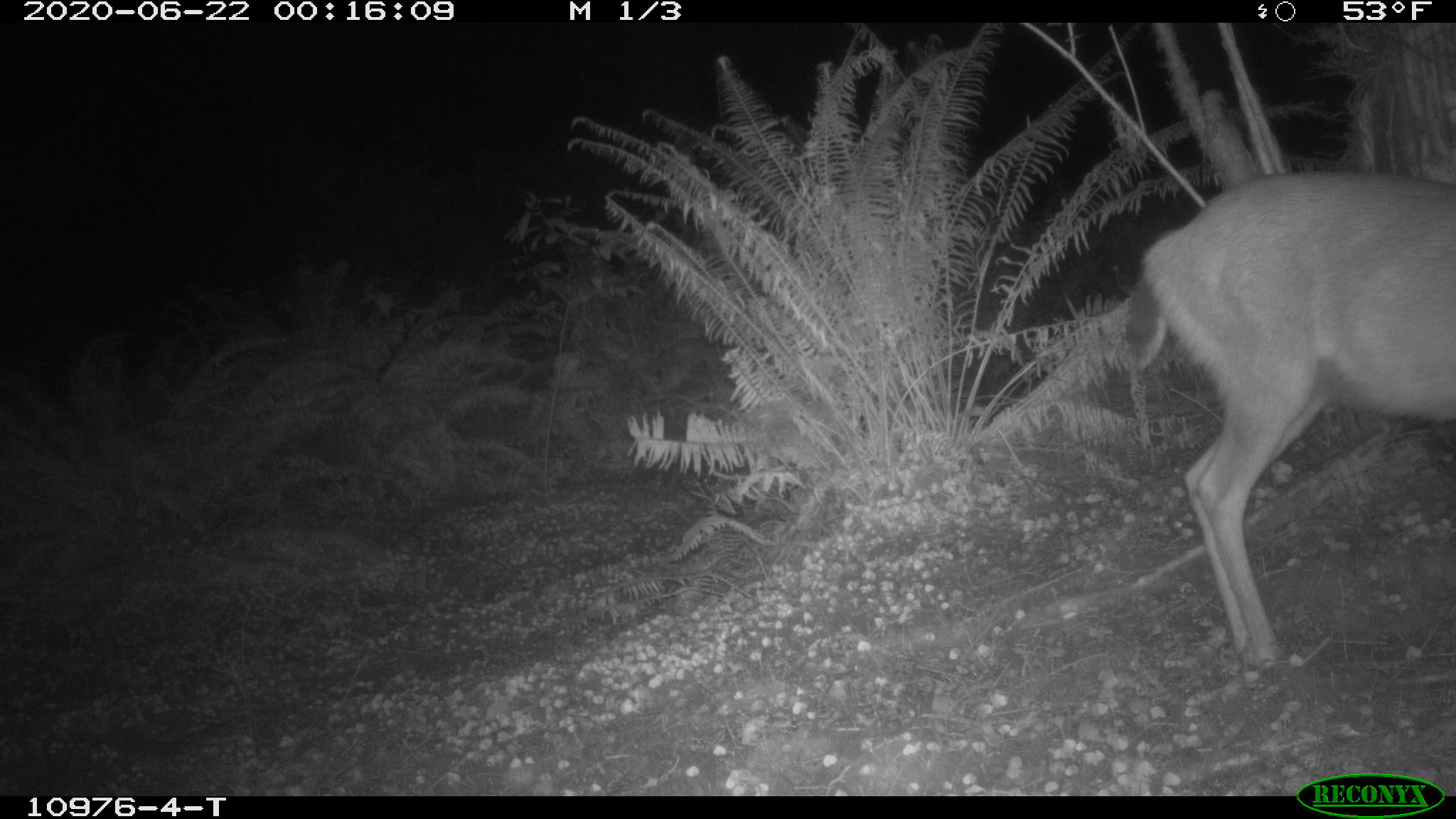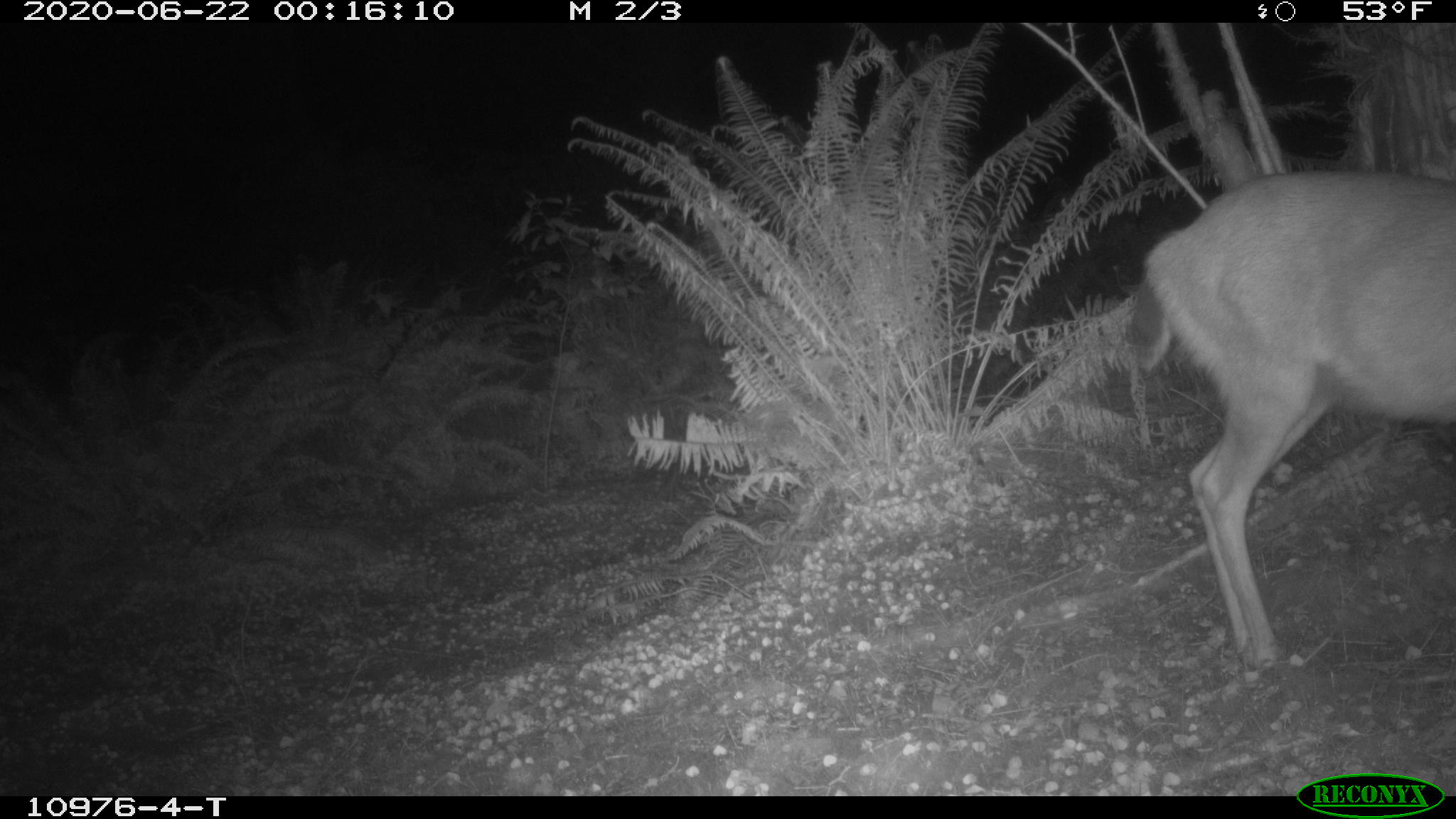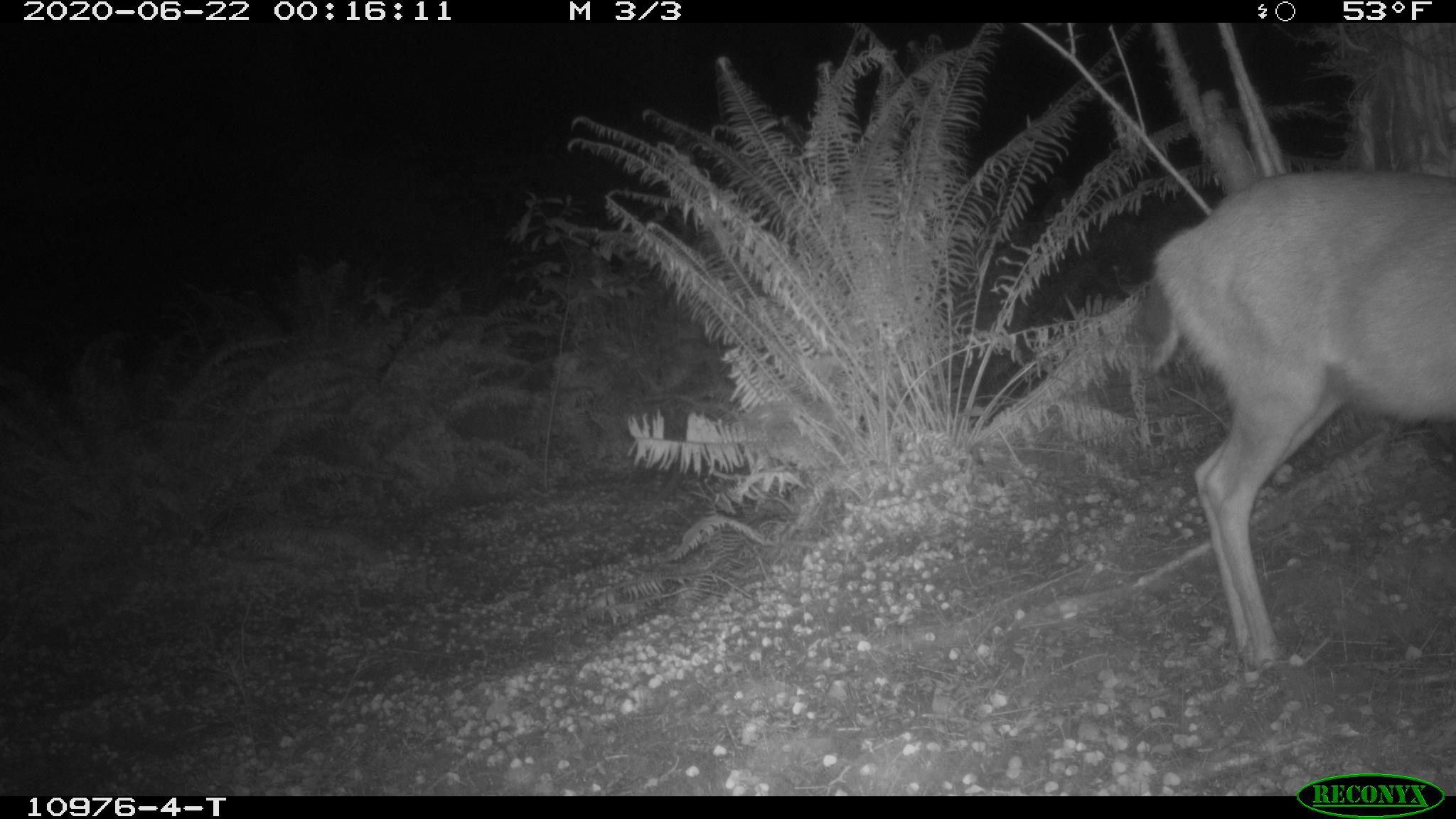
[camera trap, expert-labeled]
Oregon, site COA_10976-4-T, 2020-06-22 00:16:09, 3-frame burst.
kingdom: Animalia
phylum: Chordata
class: Mammalia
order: Artiodactyla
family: Cervidae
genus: Odocoileus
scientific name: Odocoileus hemionus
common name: black-tailed deer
Black-tailed deer (Odocoileus hemionus).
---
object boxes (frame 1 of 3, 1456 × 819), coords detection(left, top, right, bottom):
black-tailed deer: detection(1109, 139, 1447, 677)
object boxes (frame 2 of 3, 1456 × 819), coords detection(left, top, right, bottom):
black-tailed deer: detection(1138, 158, 1447, 687)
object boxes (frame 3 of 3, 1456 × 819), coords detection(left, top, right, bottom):
black-tailed deer: detection(1127, 161, 1447, 687)